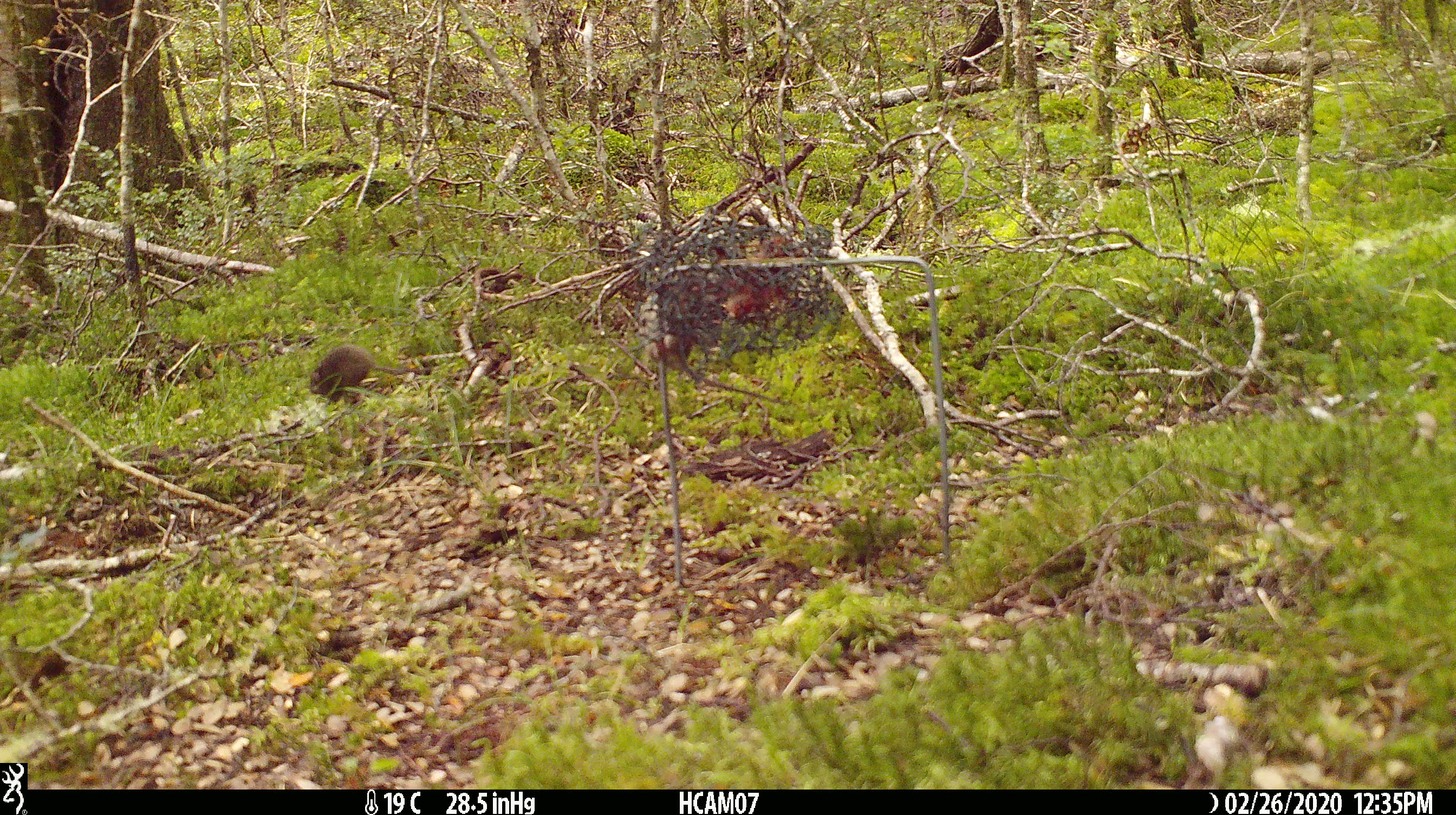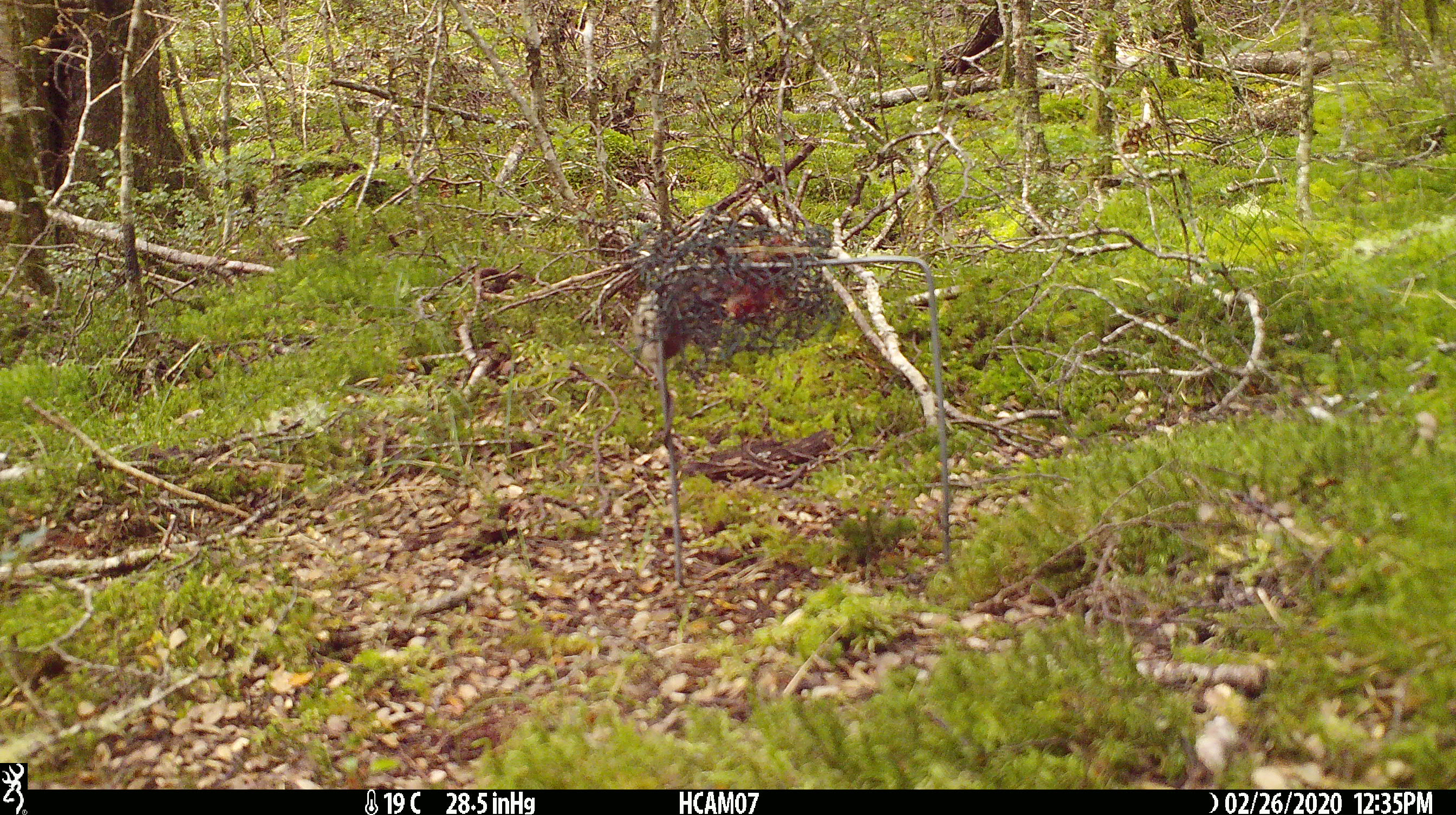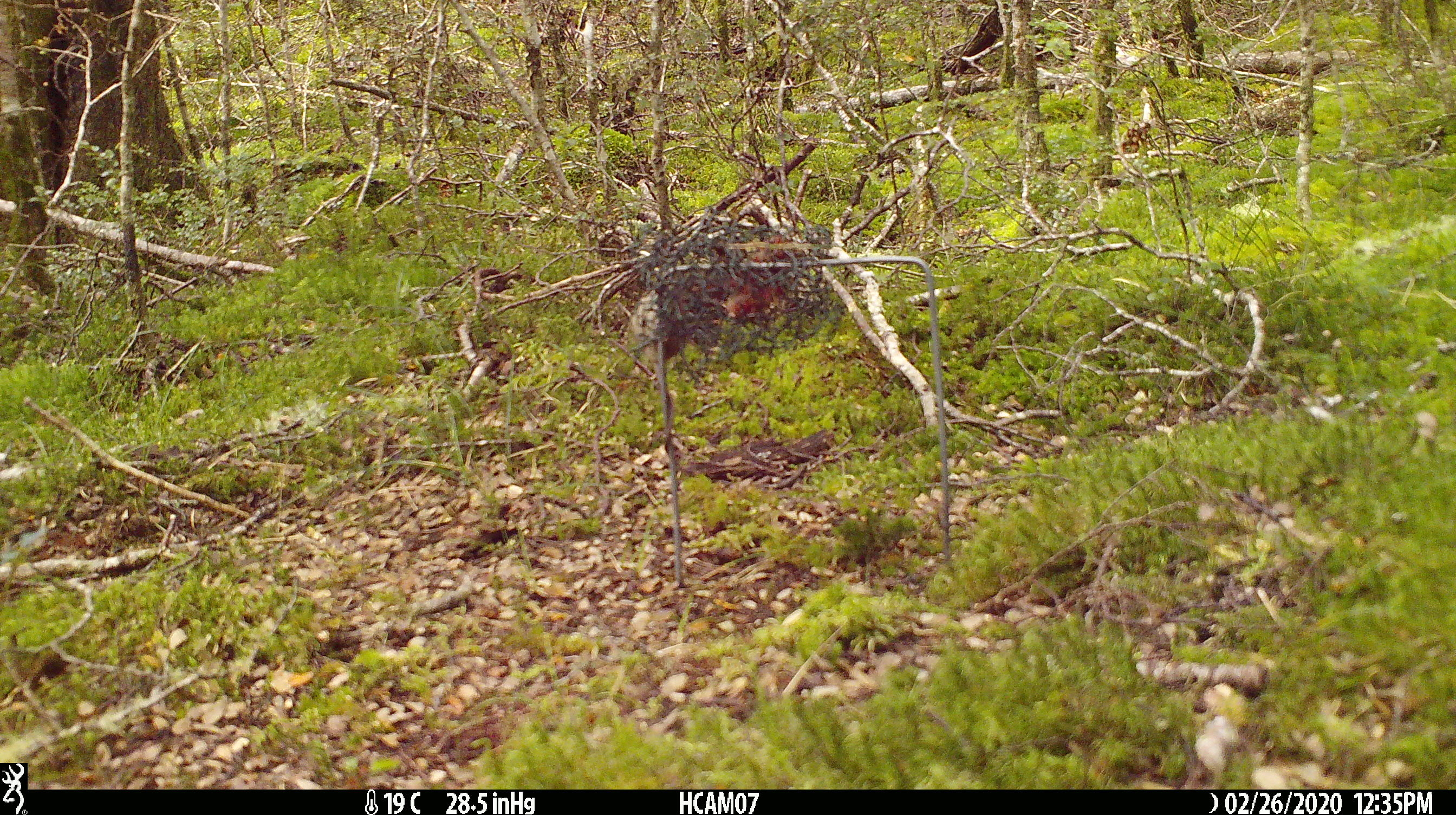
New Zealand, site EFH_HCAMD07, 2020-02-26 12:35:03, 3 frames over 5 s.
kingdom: Animalia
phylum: Chordata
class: Mammalia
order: Rodentia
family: Muridae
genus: Mus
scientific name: Mus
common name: mouse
Mouse (Mus).